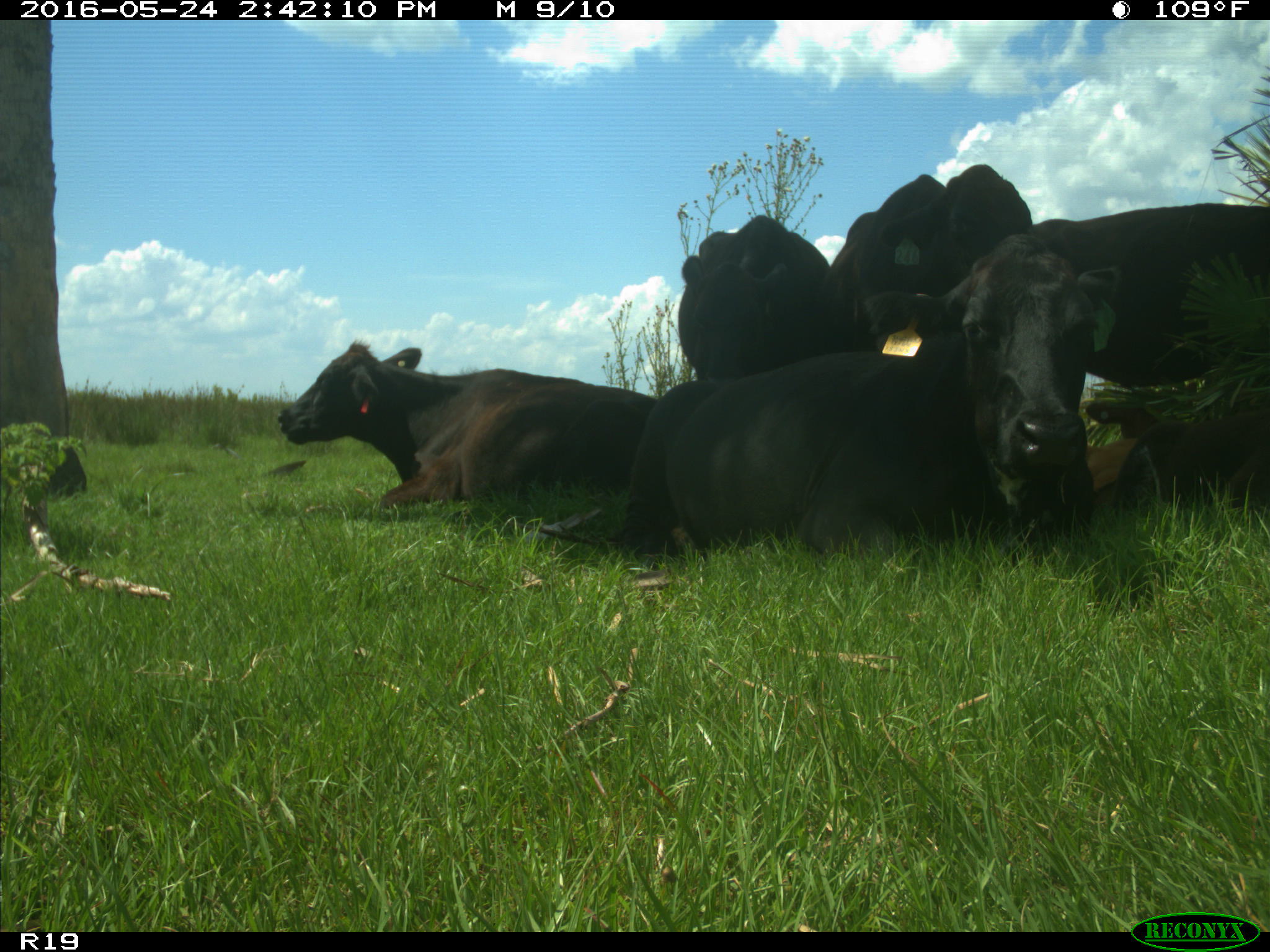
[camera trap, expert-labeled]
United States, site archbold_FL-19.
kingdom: Animalia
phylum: Chordata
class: Mammalia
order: Artiodactyla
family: Bovidae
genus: Bos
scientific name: Bos taurus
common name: domestic cow